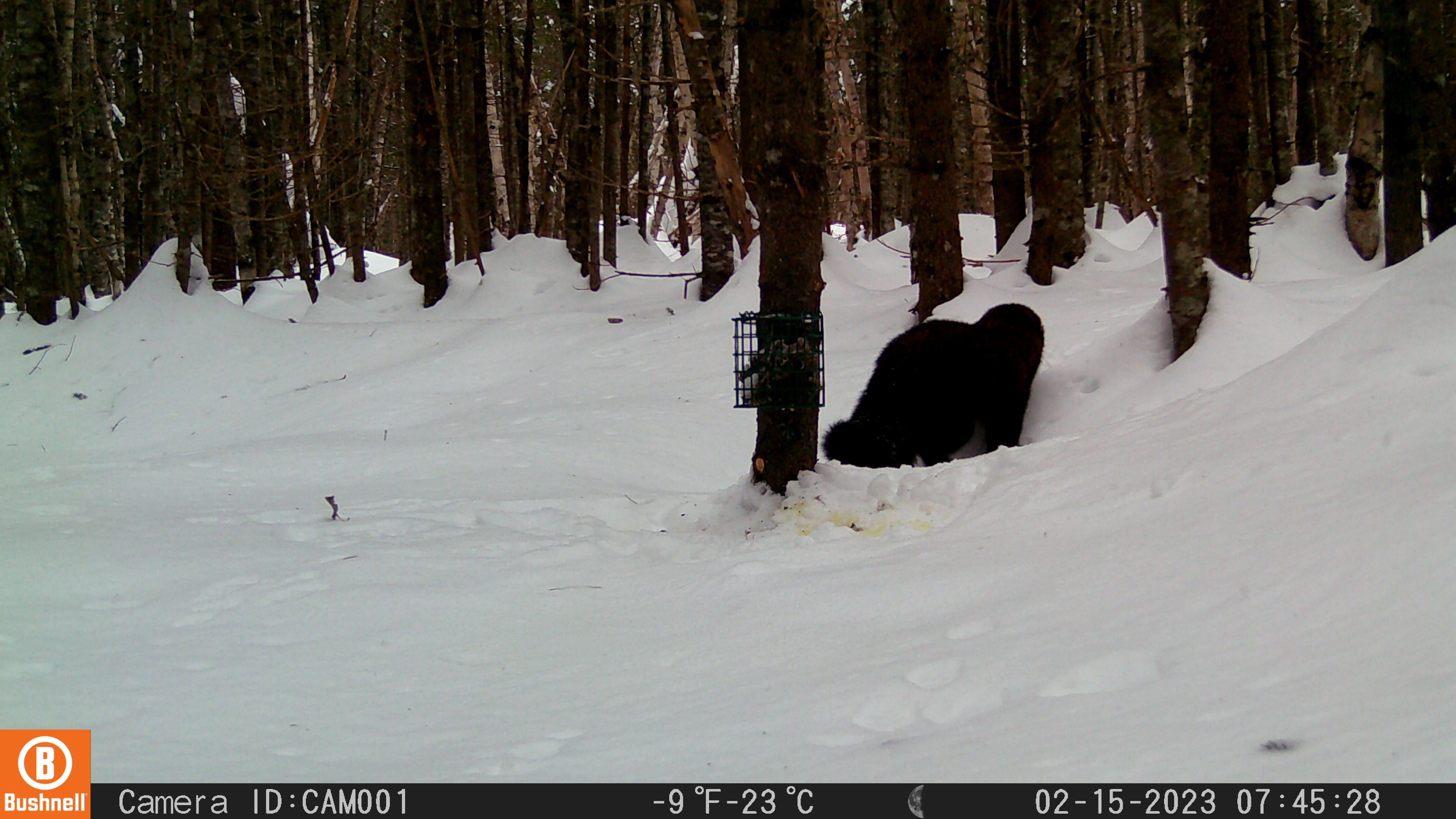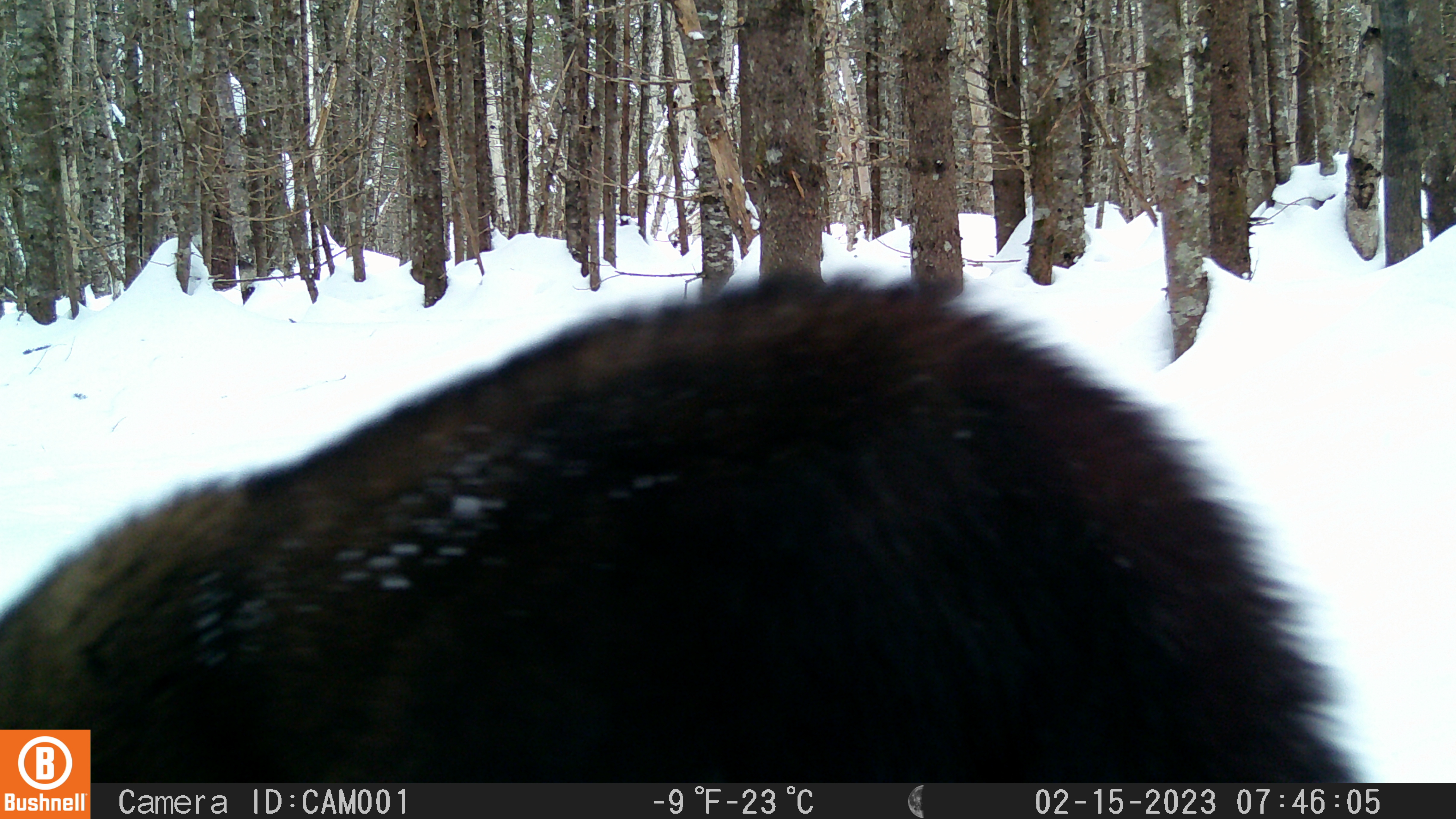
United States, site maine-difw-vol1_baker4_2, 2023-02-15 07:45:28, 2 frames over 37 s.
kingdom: Animalia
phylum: Chordata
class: Mammalia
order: Carnivora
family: Mustelidae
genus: Pekania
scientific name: Pekania pennanti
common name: fisher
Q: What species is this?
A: Fisher (Pekania pennanti).